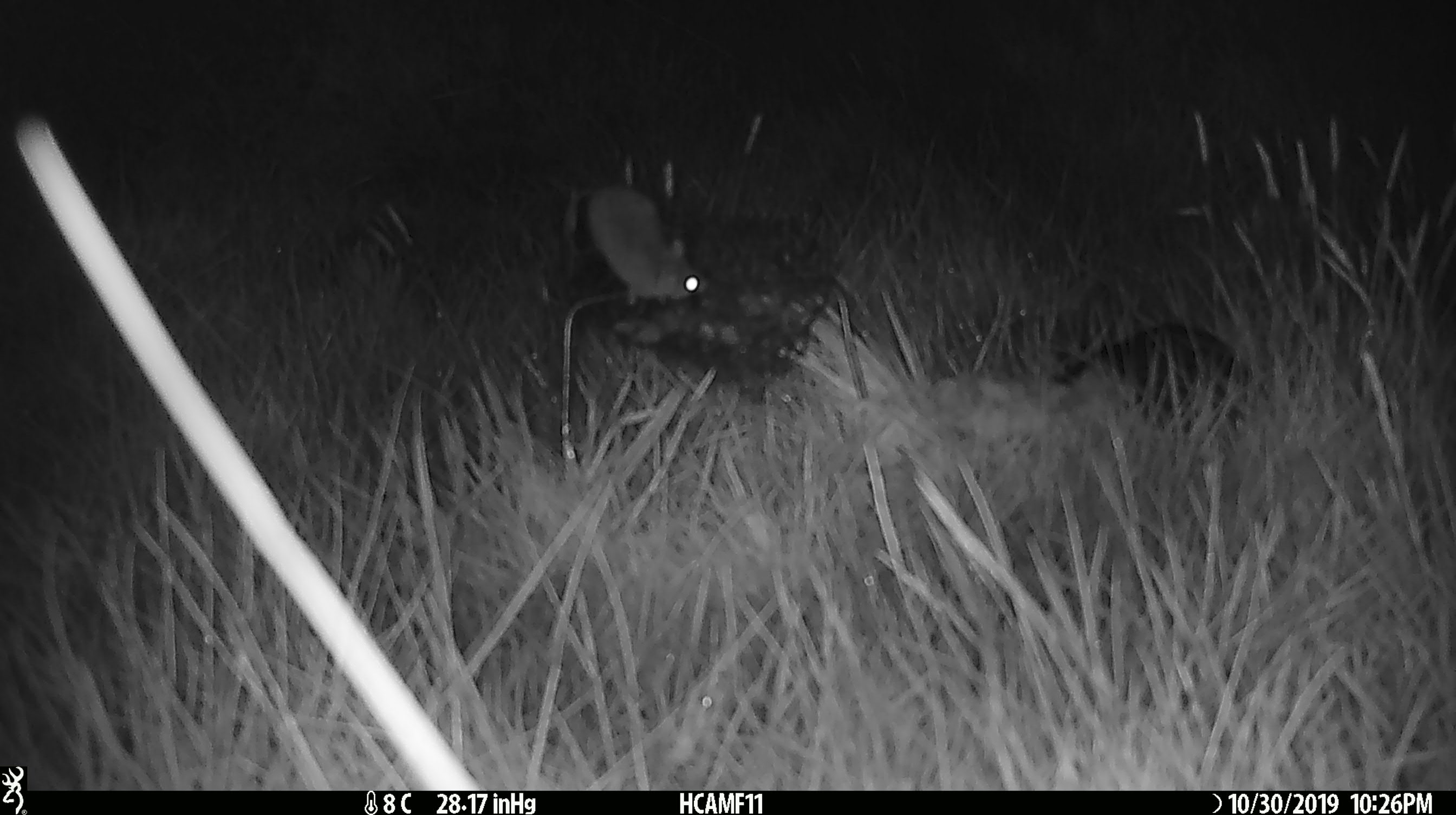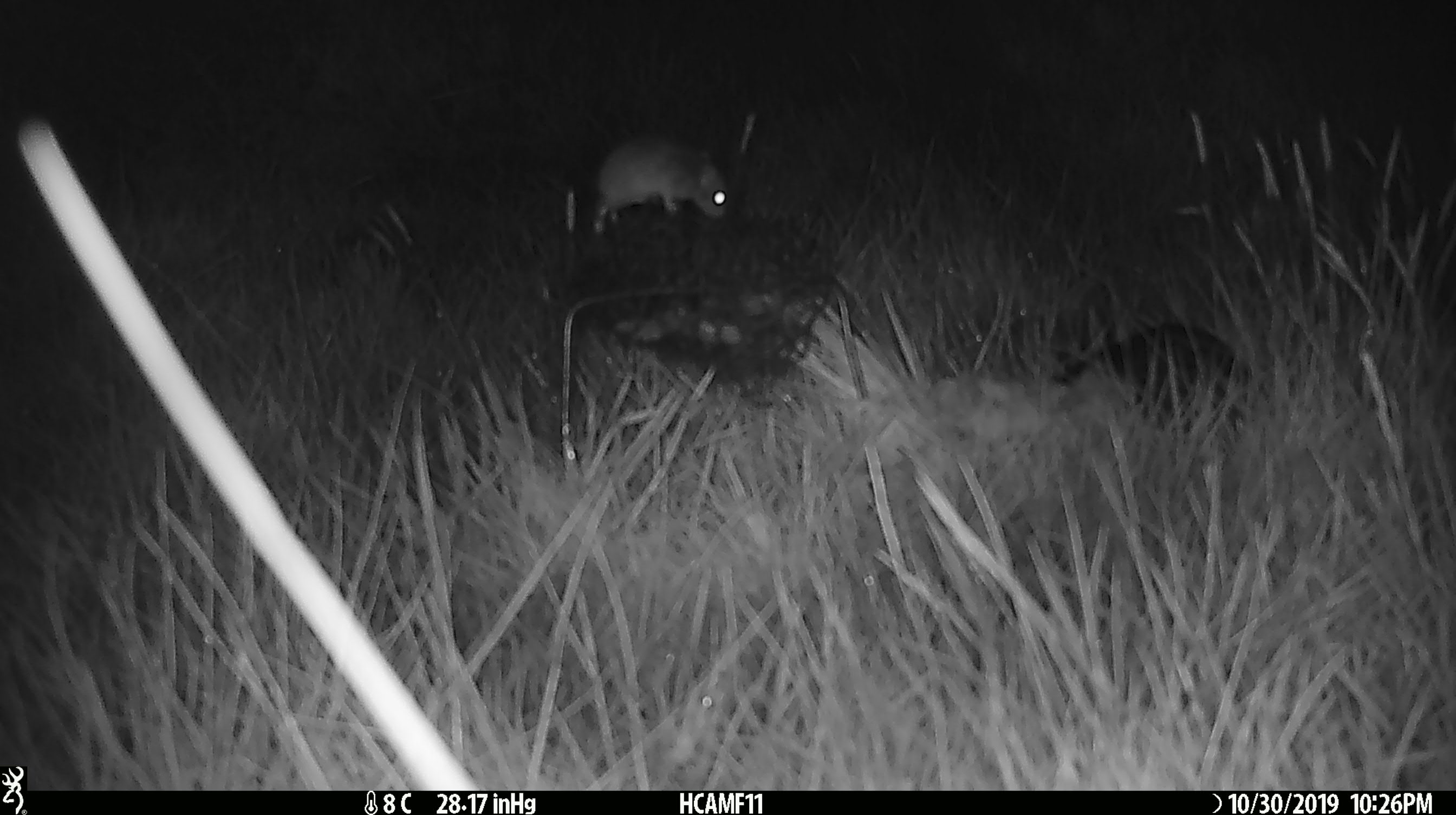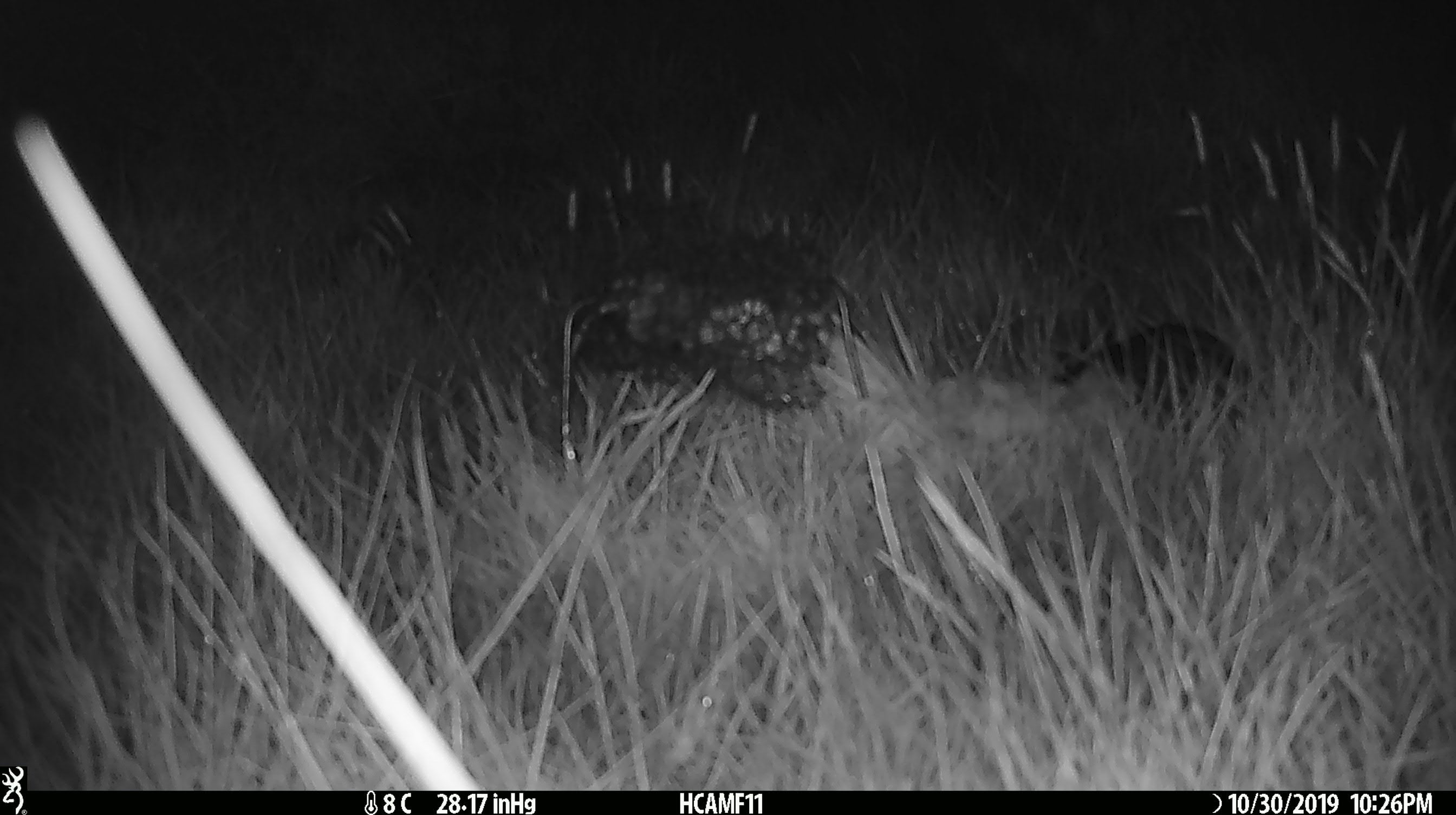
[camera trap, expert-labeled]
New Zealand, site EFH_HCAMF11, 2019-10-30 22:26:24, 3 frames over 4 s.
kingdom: Animalia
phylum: Chordata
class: Mammalia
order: Rodentia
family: Muridae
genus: Mus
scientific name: Mus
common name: mouse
Mouse (Mus).